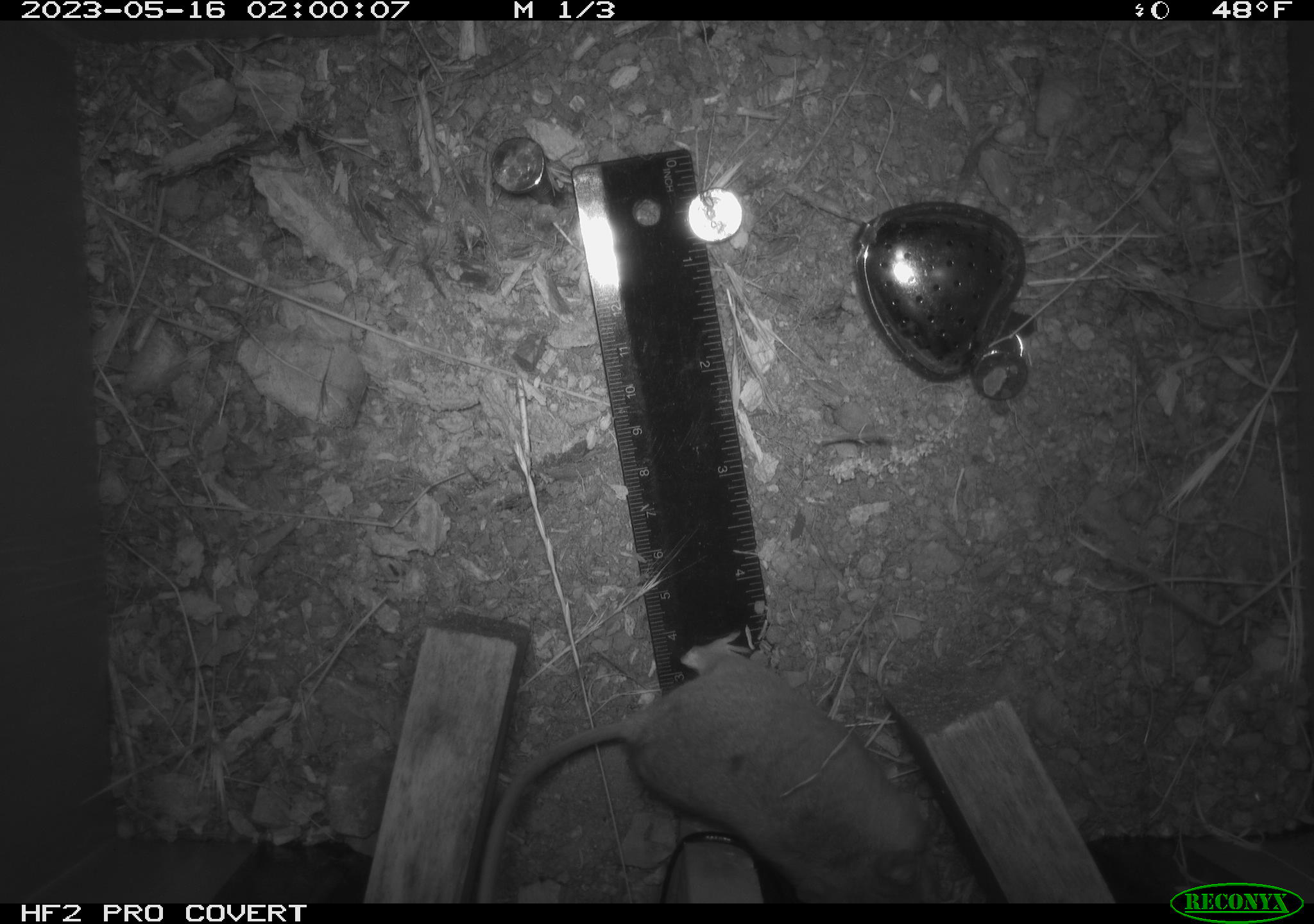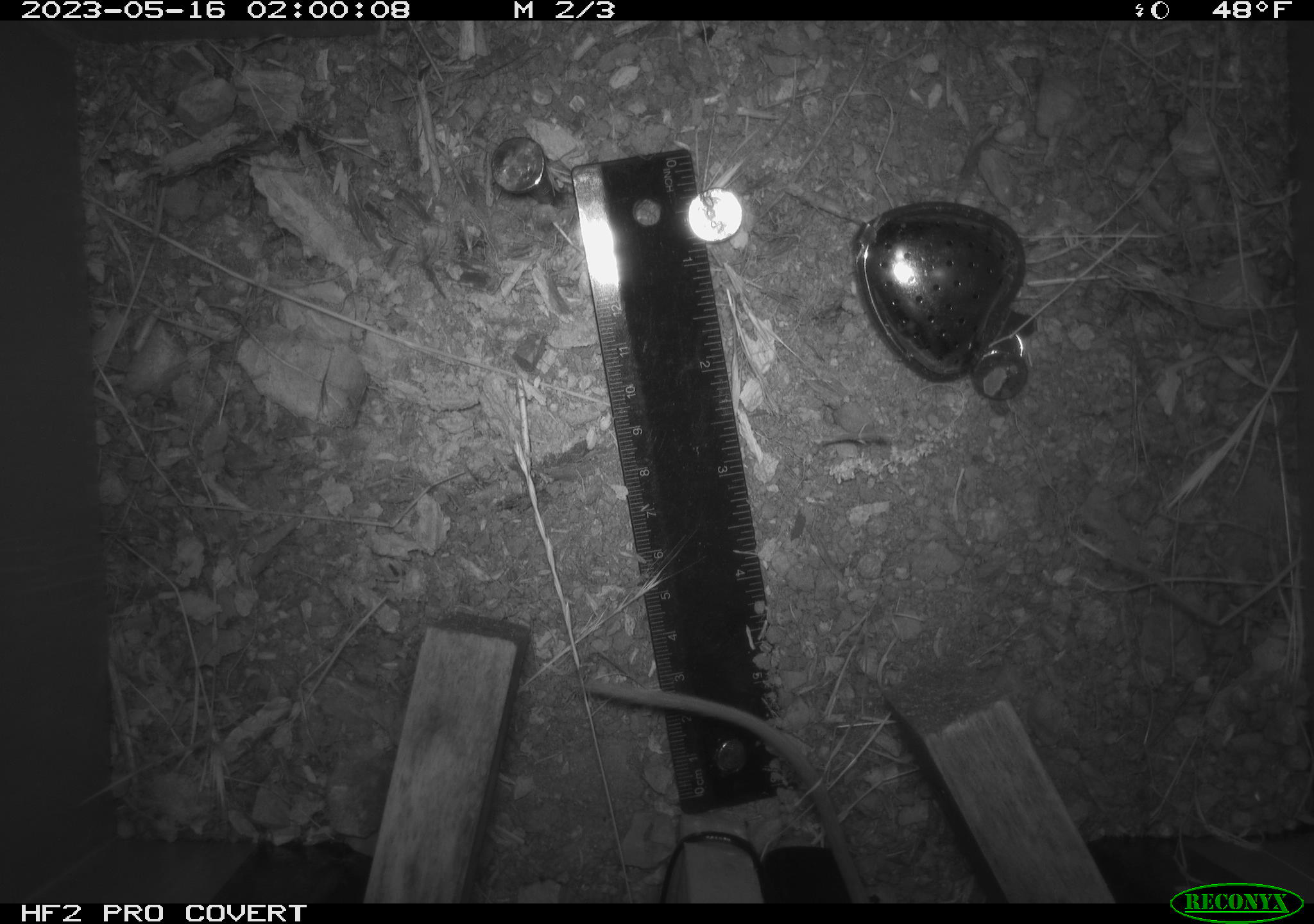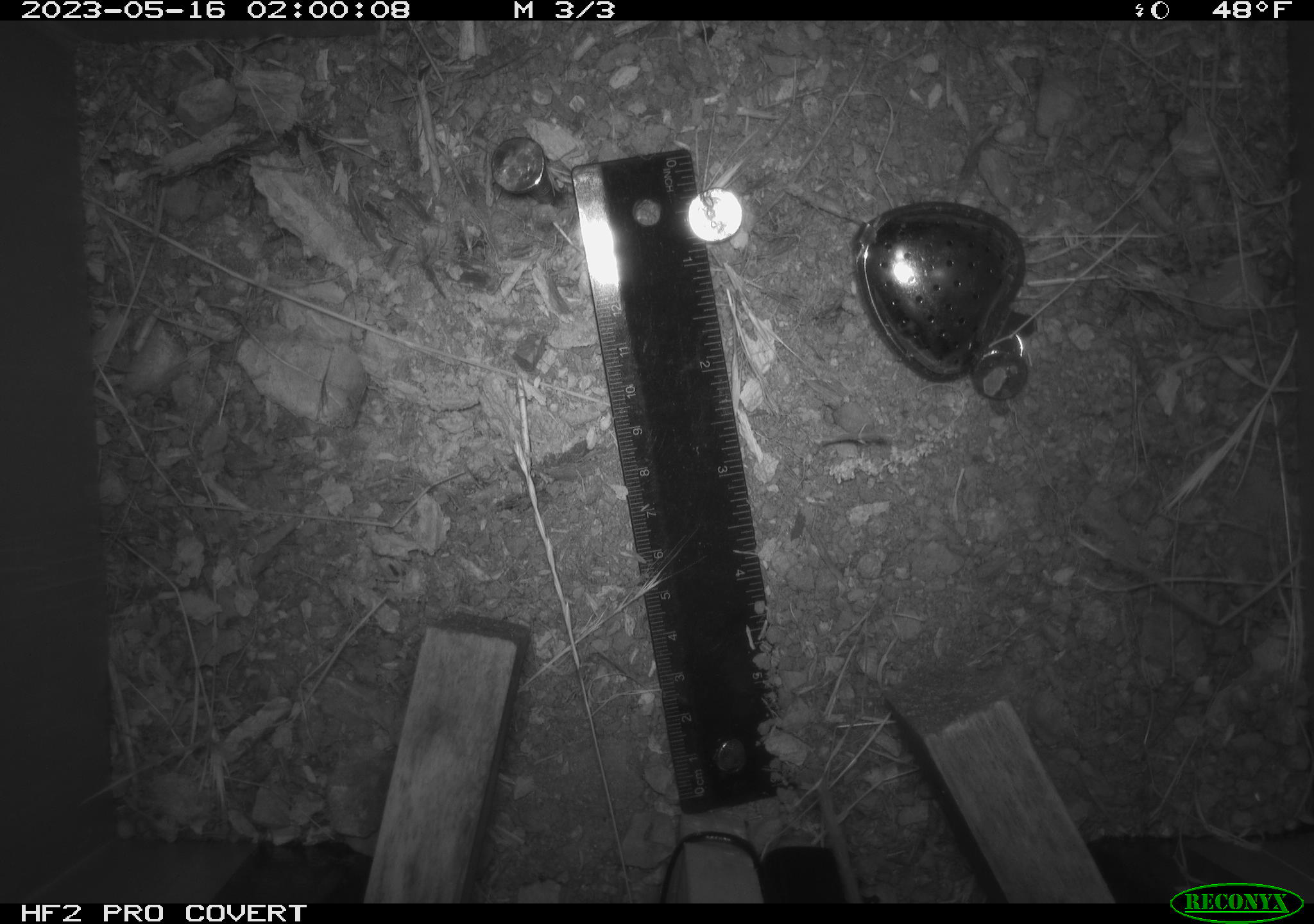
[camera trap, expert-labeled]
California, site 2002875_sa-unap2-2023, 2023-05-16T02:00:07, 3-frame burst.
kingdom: Animalia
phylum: Chordata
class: Mammalia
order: Rodentia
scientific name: Rodentia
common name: mouse species